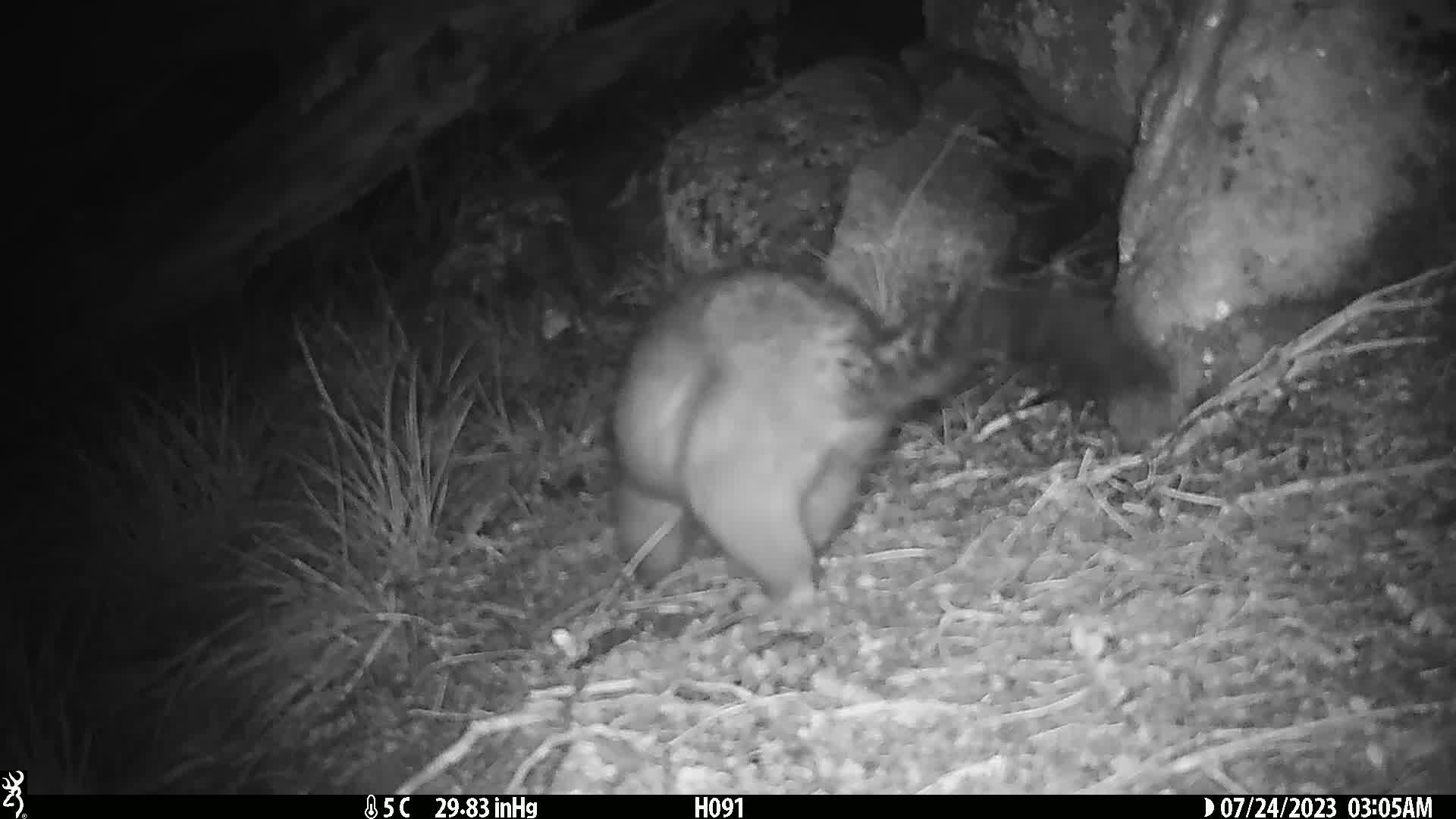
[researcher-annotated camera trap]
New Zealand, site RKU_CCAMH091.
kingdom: Animalia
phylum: Chordata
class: Mammalia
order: Diprotodontia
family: Phalangeridae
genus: Trichosurus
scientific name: Trichosurus vulpecula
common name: common brushtail possum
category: possum